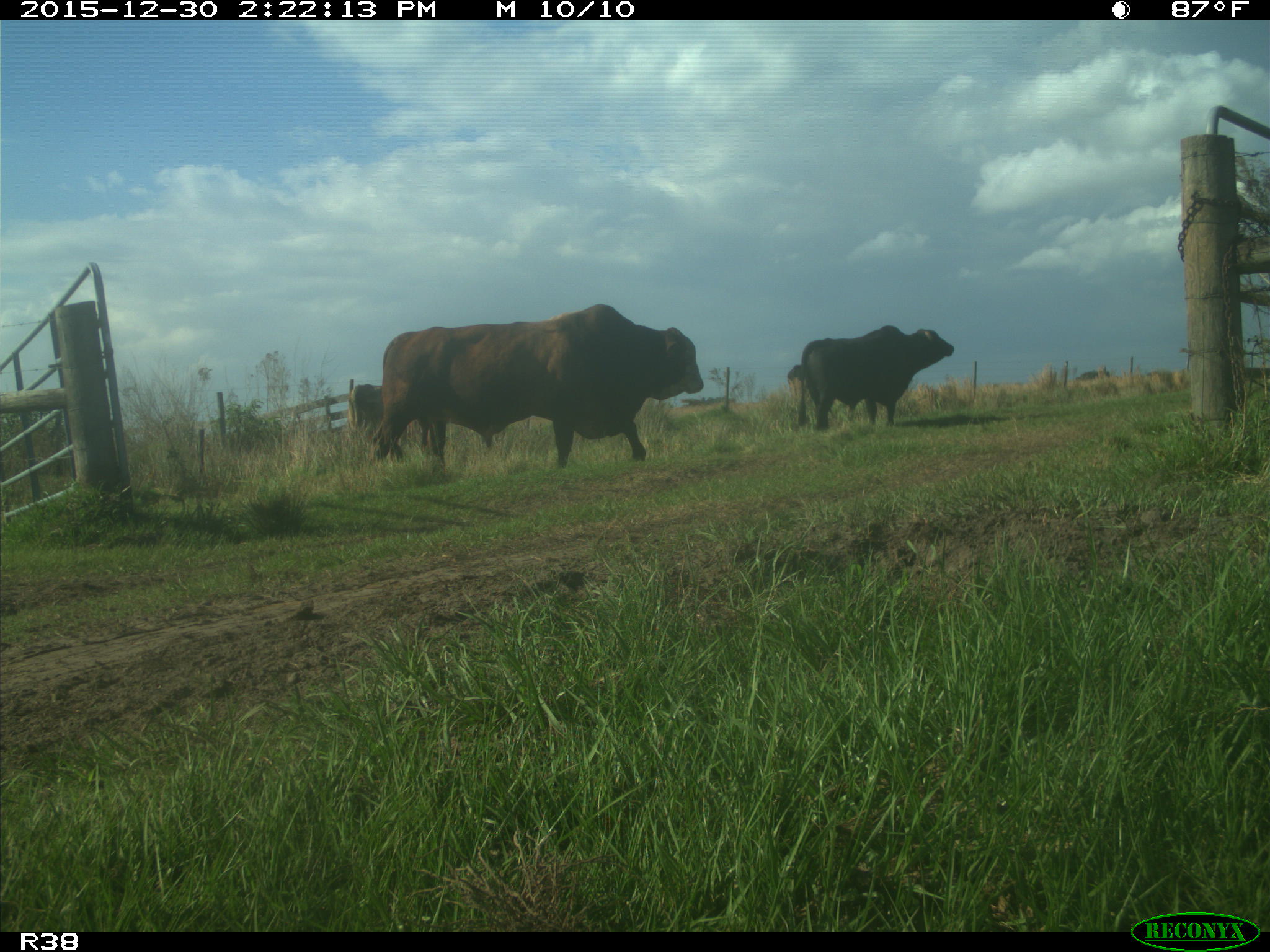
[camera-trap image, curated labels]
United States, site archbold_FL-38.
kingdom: Animalia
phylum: Chordata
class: Mammalia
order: Artiodactyla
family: Bovidae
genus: Bos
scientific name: Bos taurus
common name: domestic cow